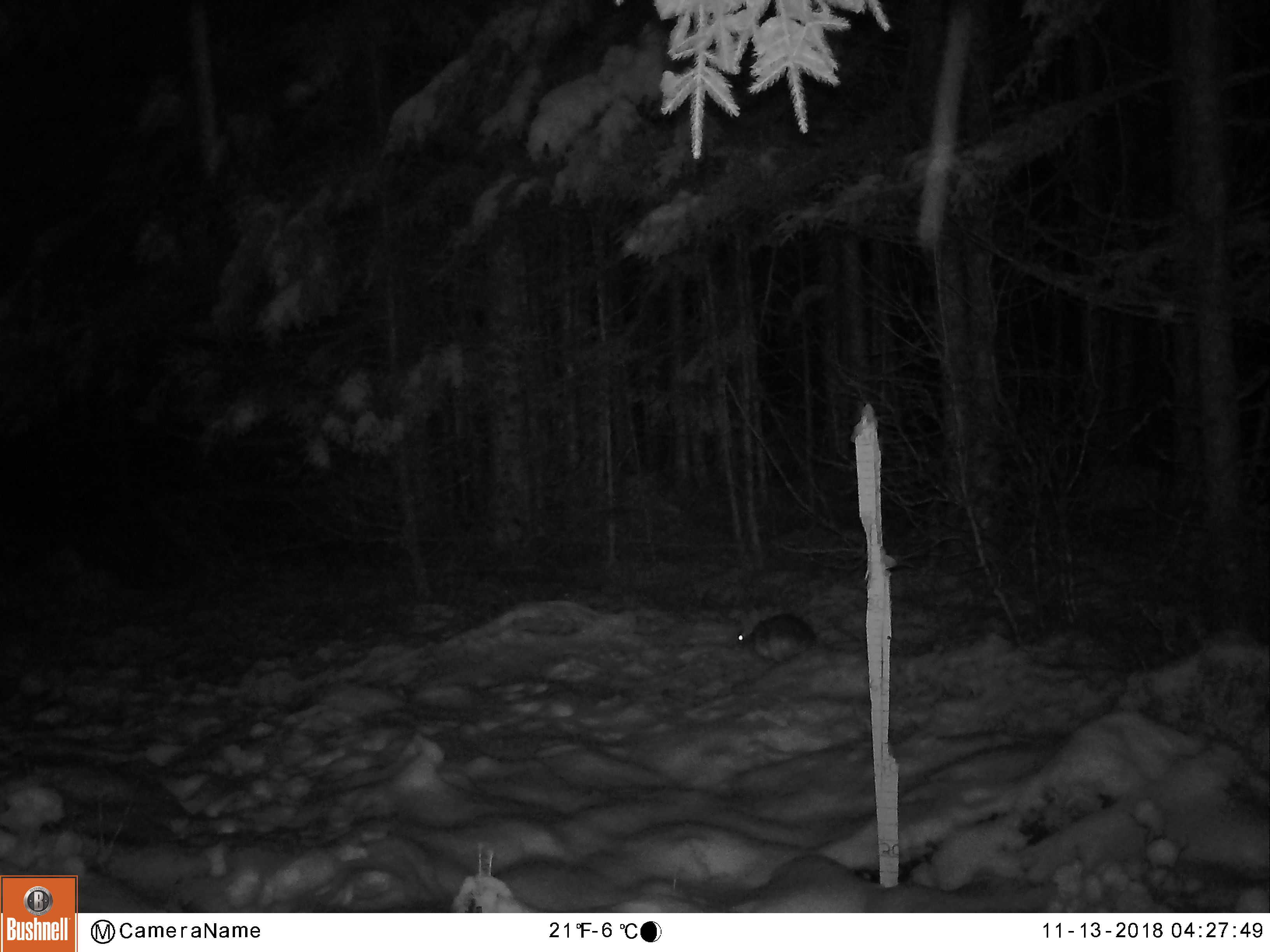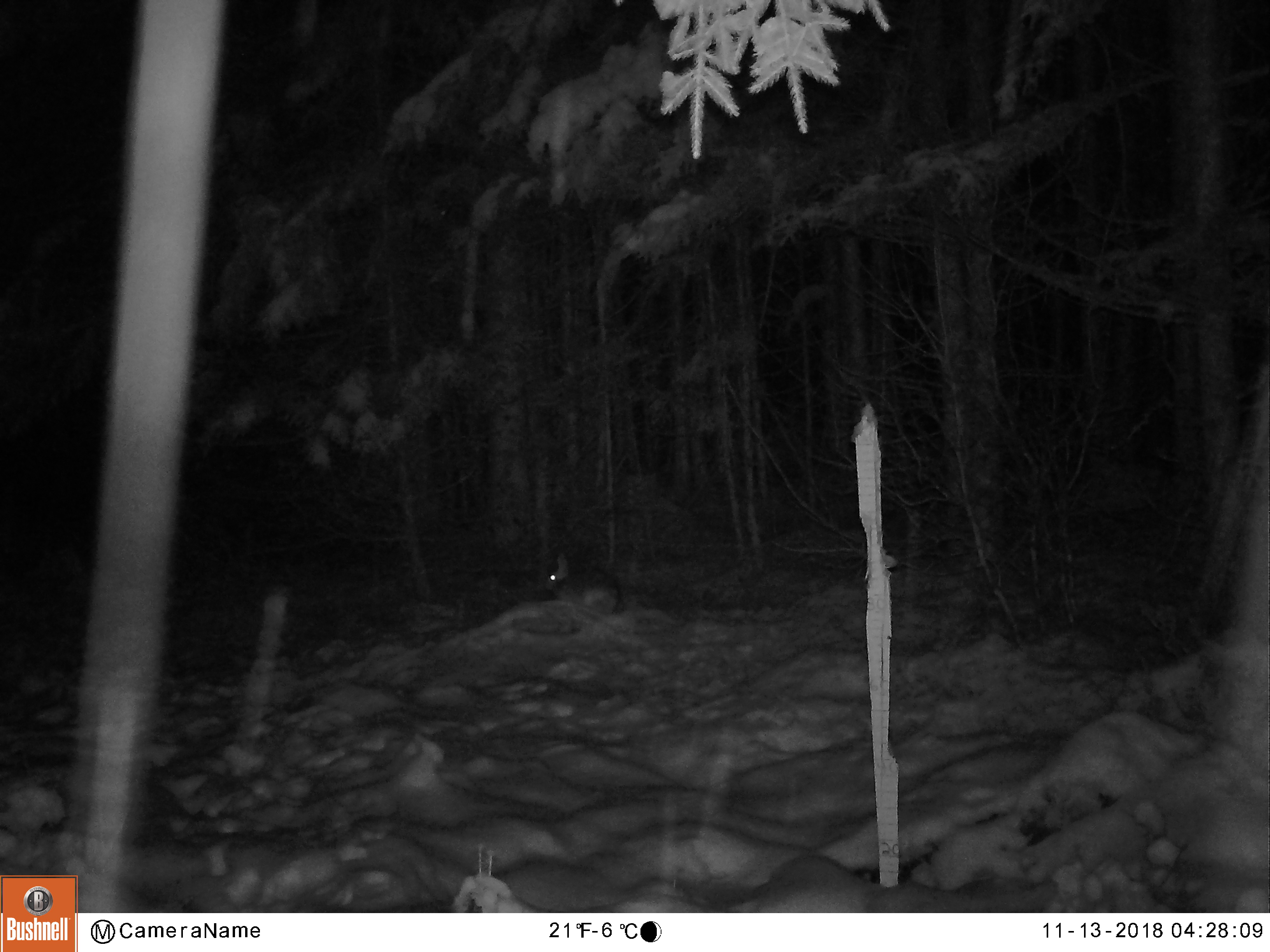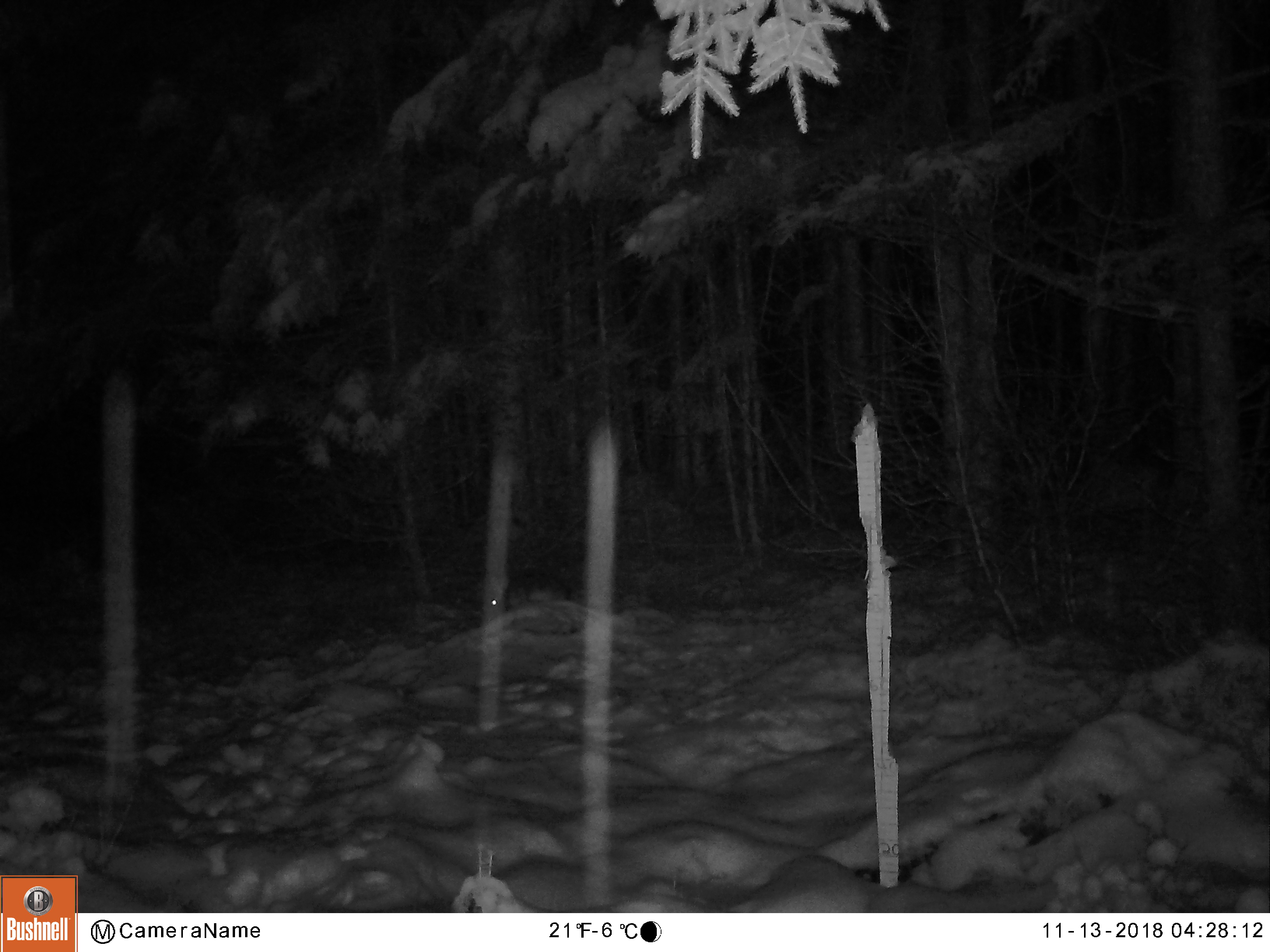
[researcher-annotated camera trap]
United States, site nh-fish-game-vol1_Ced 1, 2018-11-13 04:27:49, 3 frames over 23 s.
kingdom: Animalia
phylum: Chordata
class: Mammalia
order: Lagomorpha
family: Leporidae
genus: Lepus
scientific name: Lepus americanus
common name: snowshoe hare